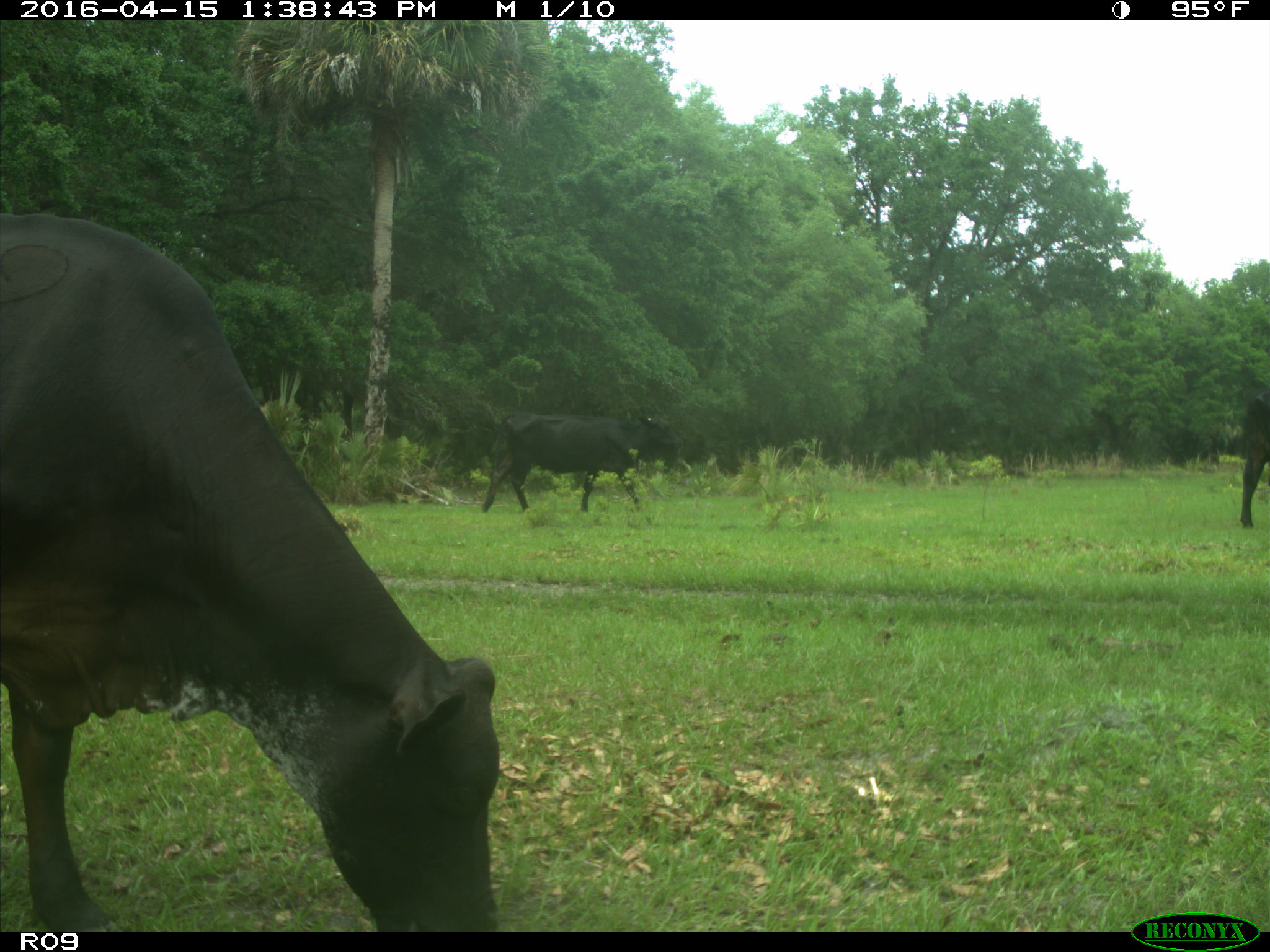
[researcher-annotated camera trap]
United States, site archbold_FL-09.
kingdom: Animalia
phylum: Chordata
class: Mammalia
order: Artiodactyla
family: Bovidae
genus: Bos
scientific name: Bos taurus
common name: domestic cow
Bos taurus (domestic cow).